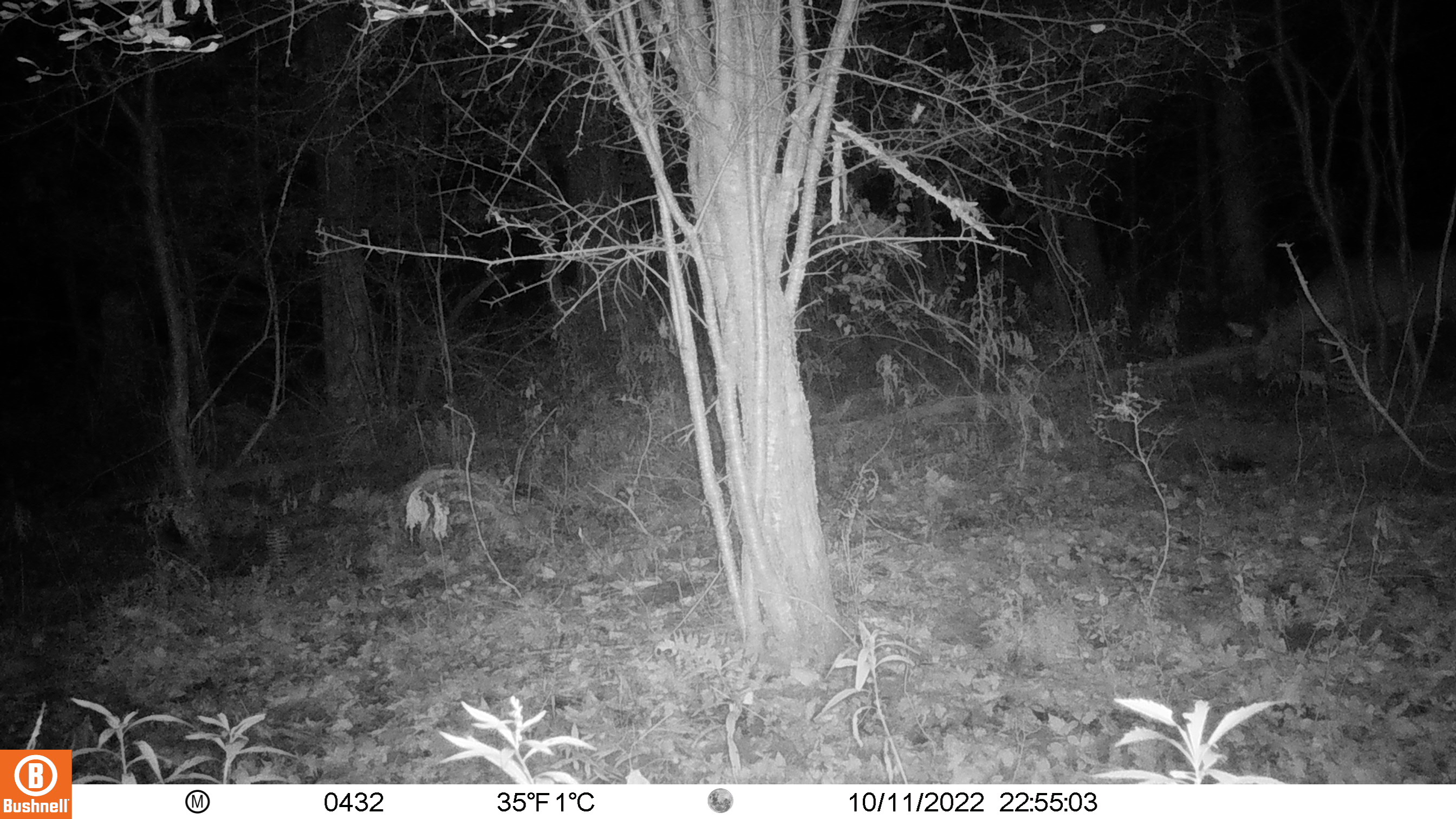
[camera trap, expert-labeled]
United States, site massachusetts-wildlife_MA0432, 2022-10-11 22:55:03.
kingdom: Animalia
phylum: Chordata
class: Mammalia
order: Artiodactyla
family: Cervidae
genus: Odocoileus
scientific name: Odocoileus virginianus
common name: white-tailed deer